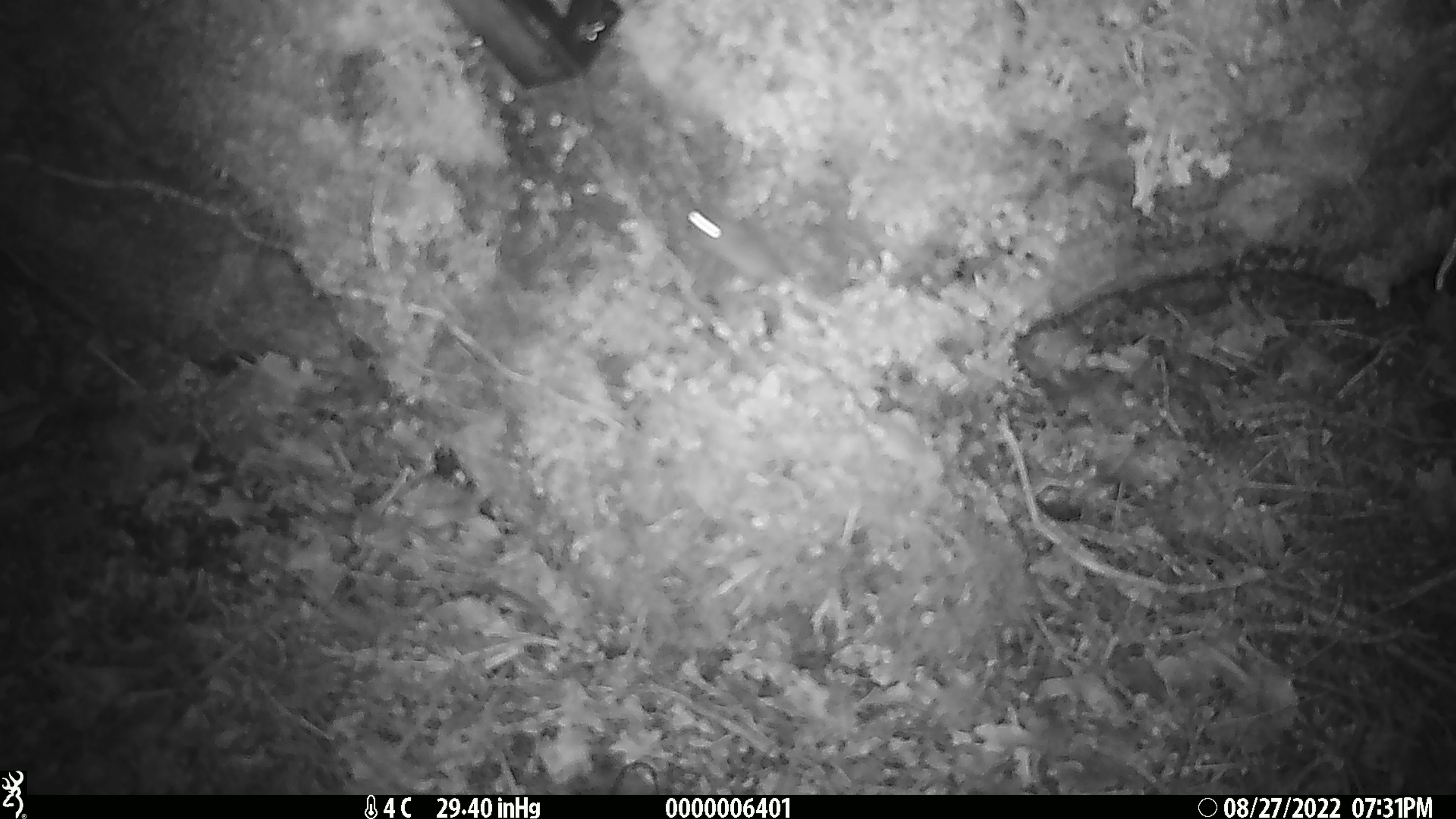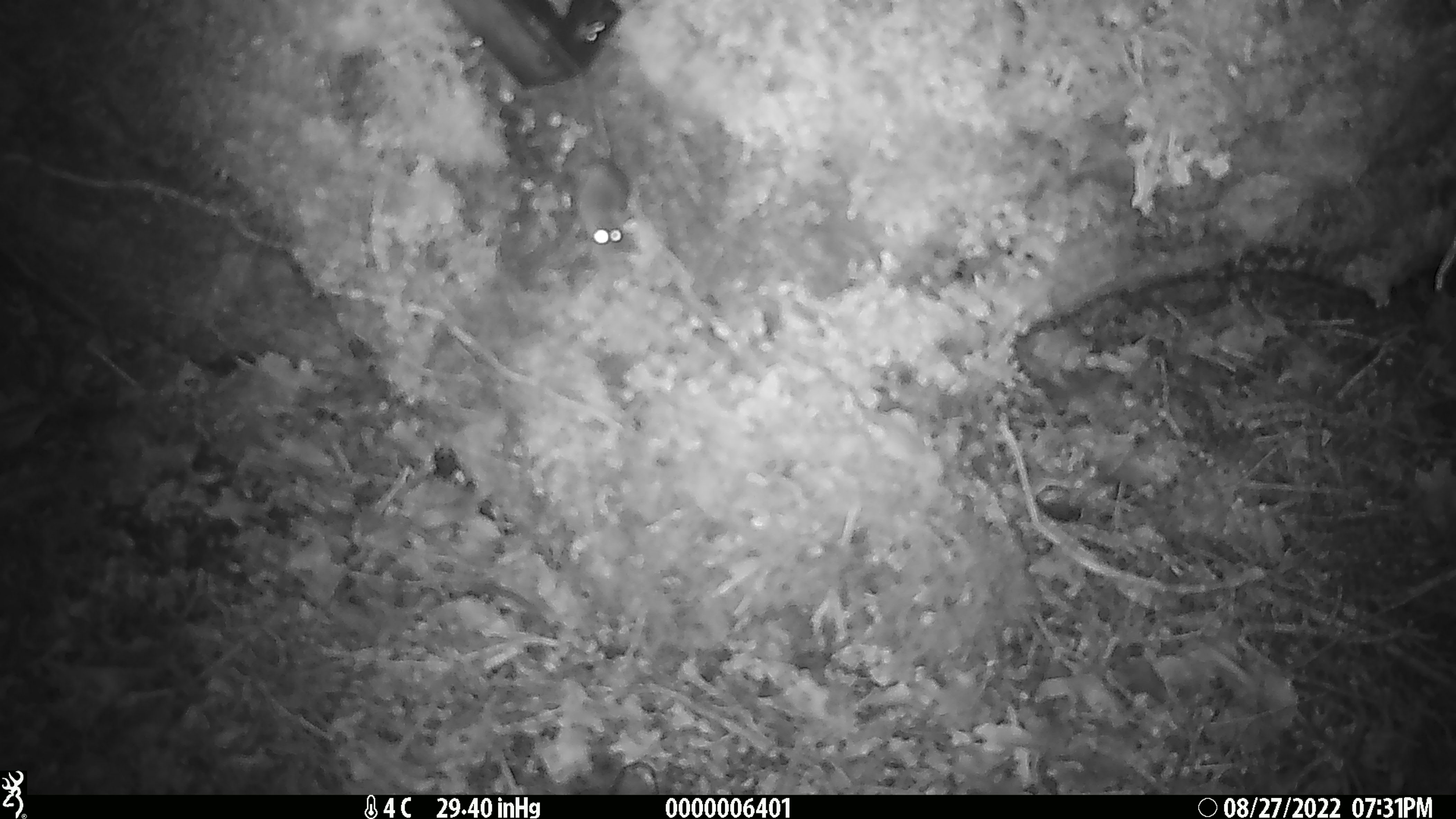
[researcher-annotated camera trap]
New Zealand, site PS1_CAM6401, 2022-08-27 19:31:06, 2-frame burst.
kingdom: Animalia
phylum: Chordata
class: Mammalia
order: Rodentia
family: Muridae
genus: Mus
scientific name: Mus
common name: mouse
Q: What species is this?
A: Mouse (Mus).